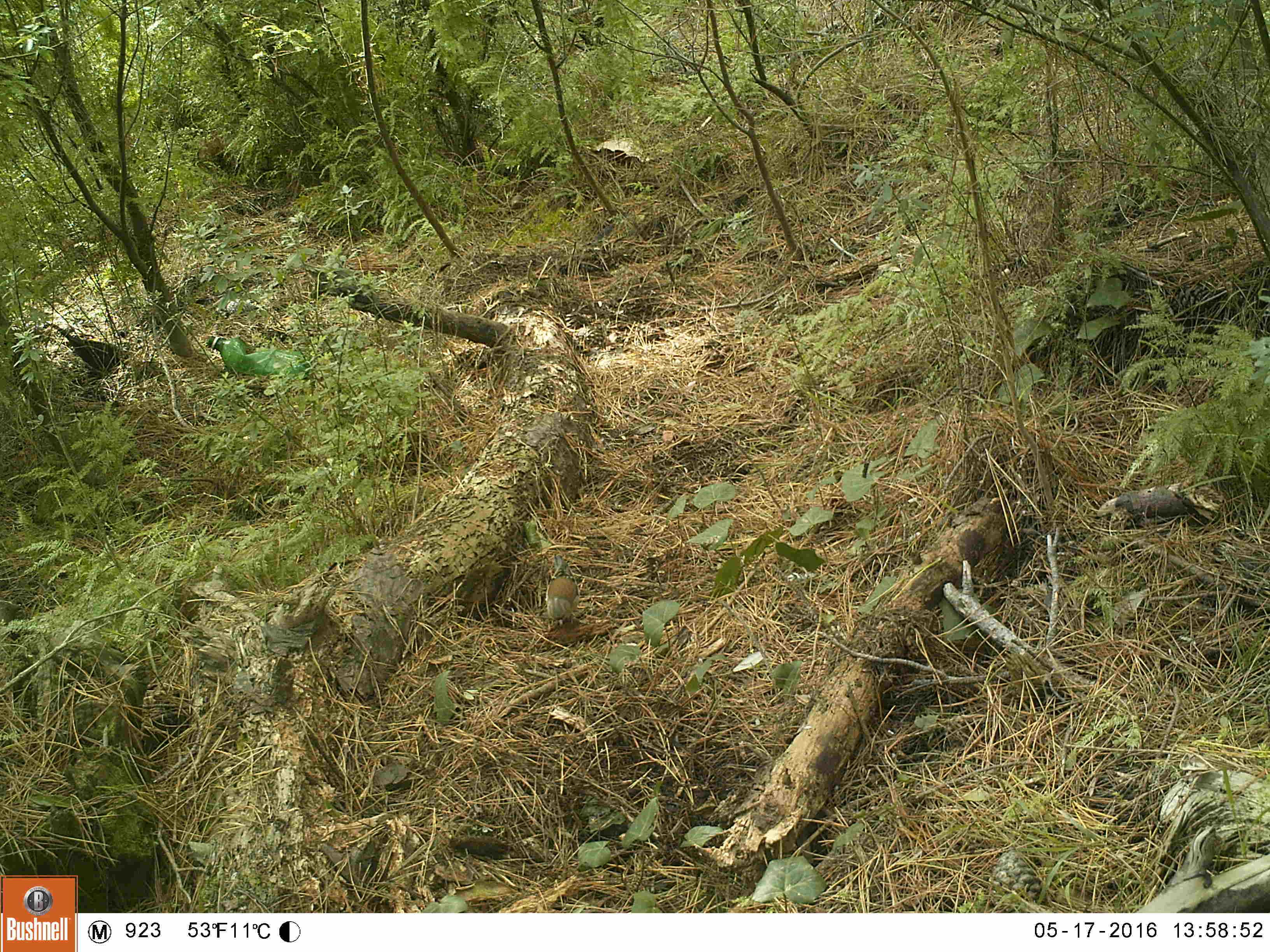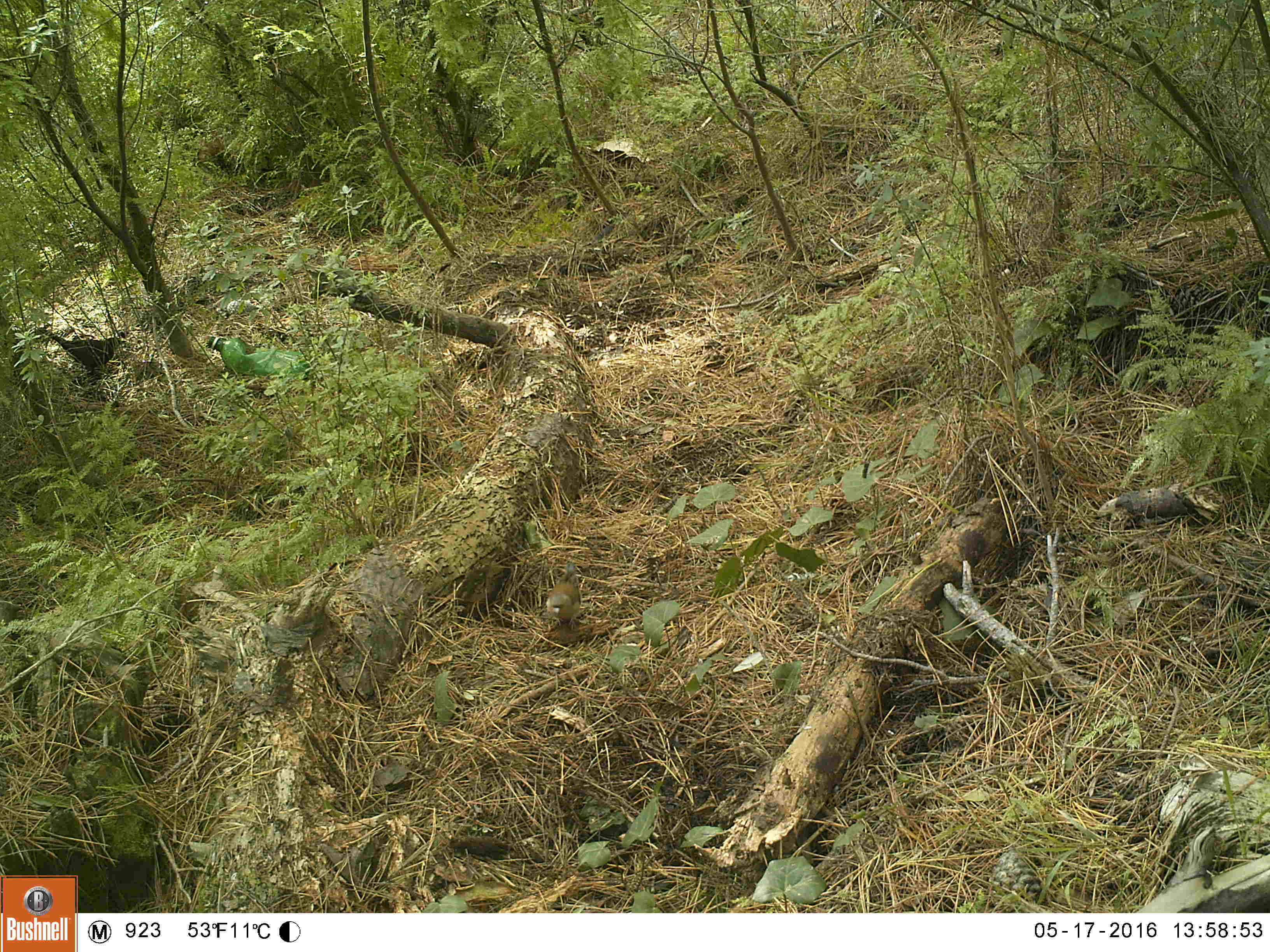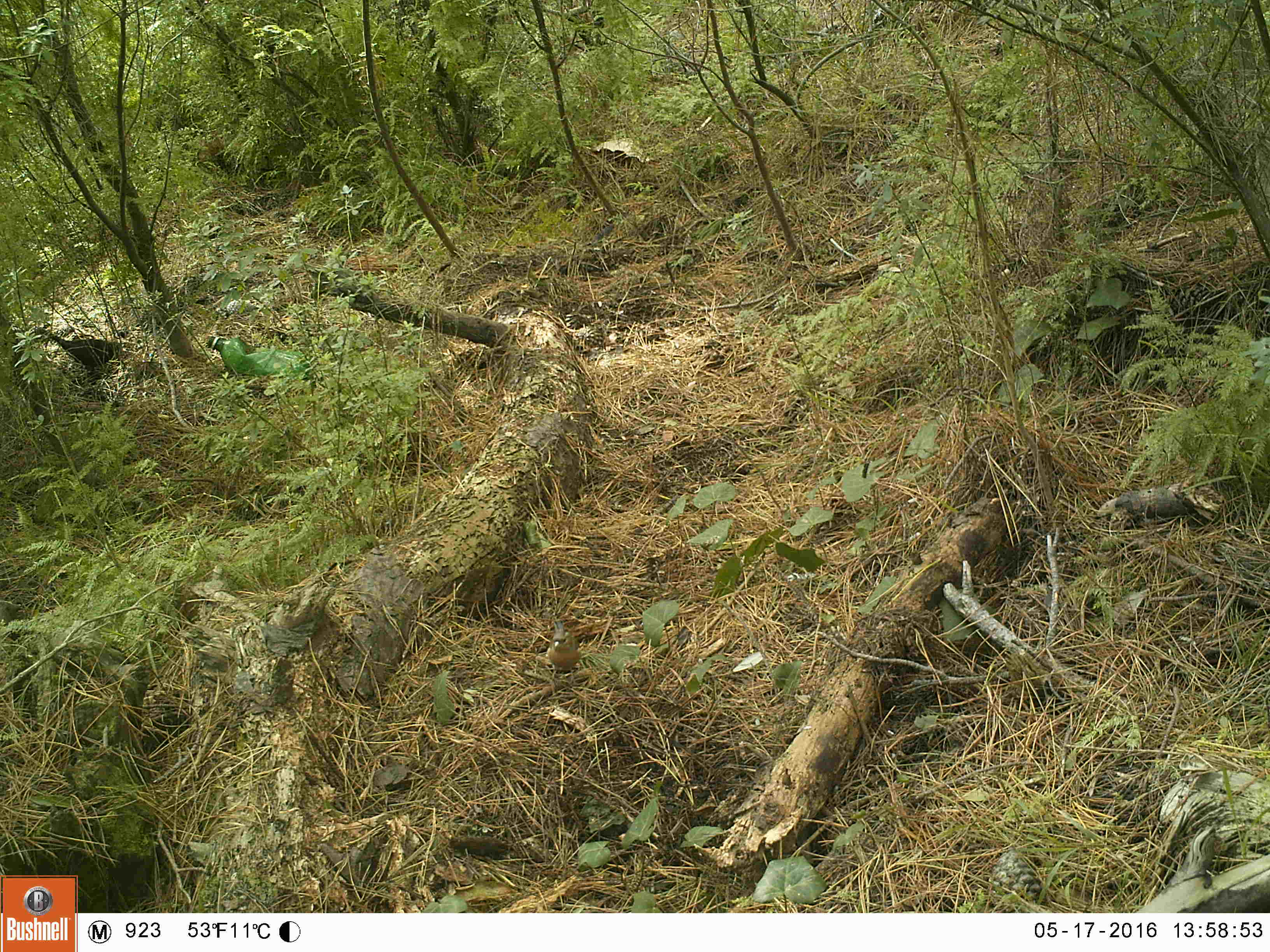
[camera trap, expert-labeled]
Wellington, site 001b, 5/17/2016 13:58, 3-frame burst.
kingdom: Animalia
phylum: Chordata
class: Aves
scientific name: Aves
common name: bird